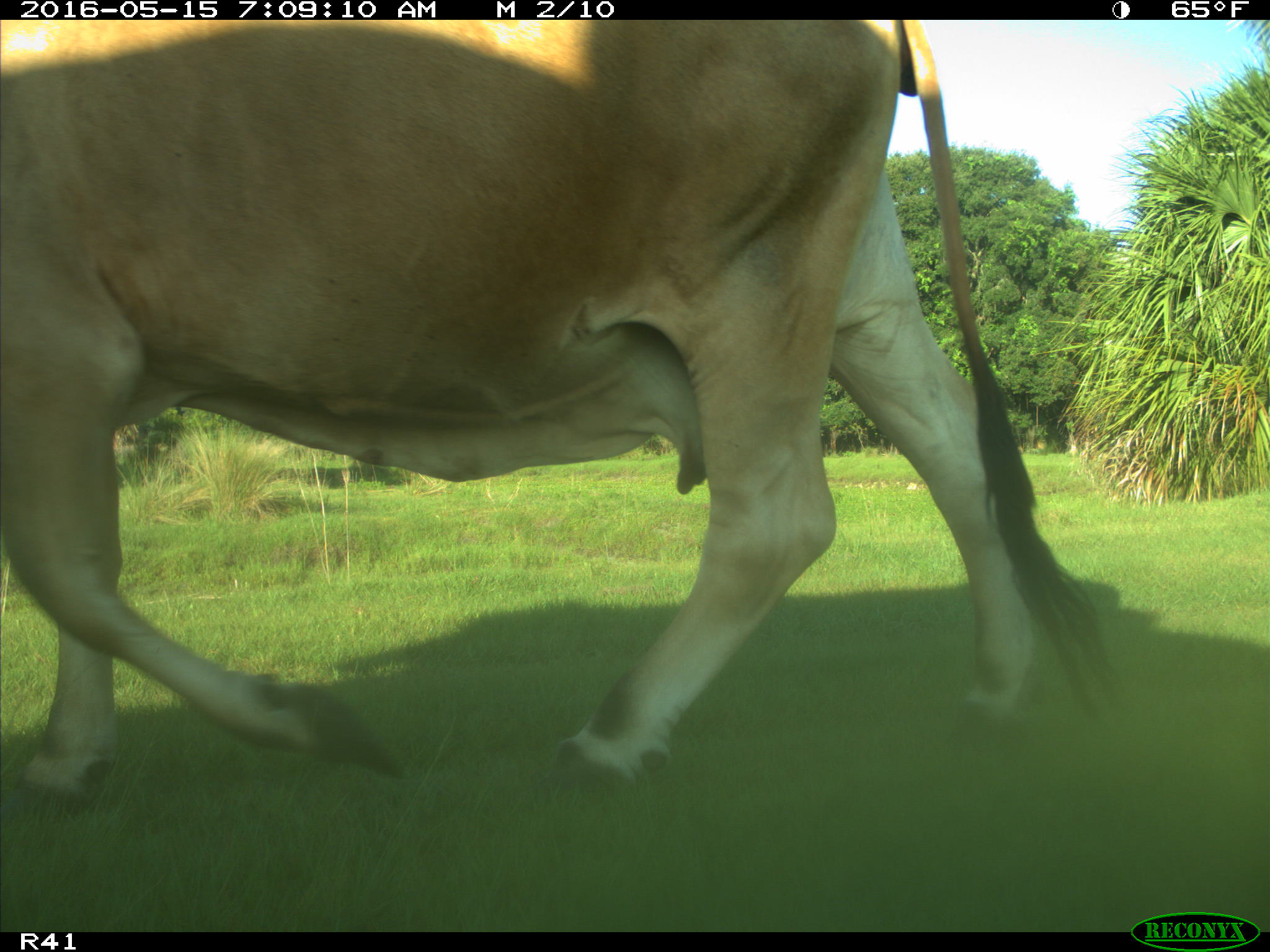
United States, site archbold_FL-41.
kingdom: Animalia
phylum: Chordata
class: Mammalia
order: Artiodactyla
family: Bovidae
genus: Bos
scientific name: Bos taurus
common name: domestic cow